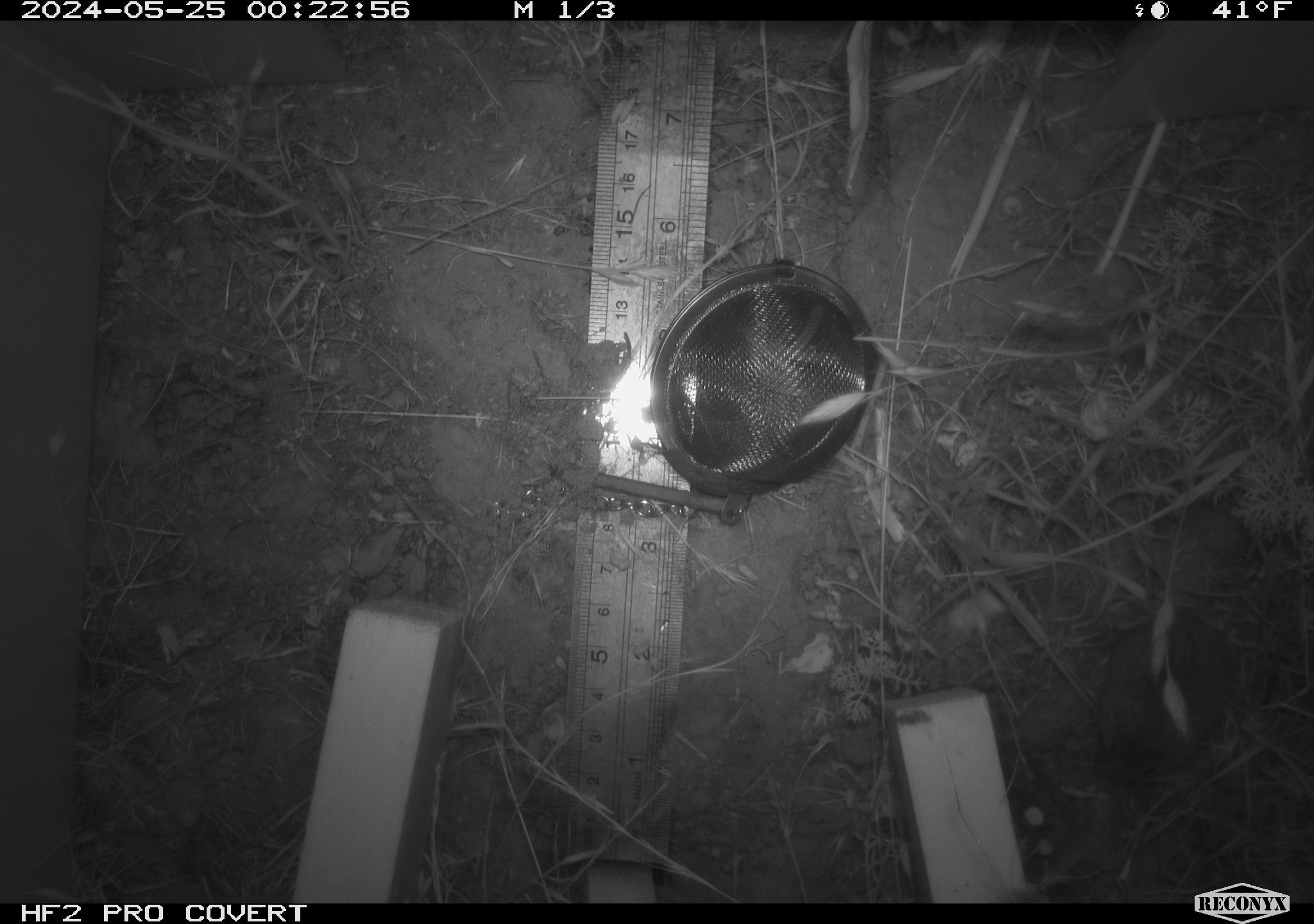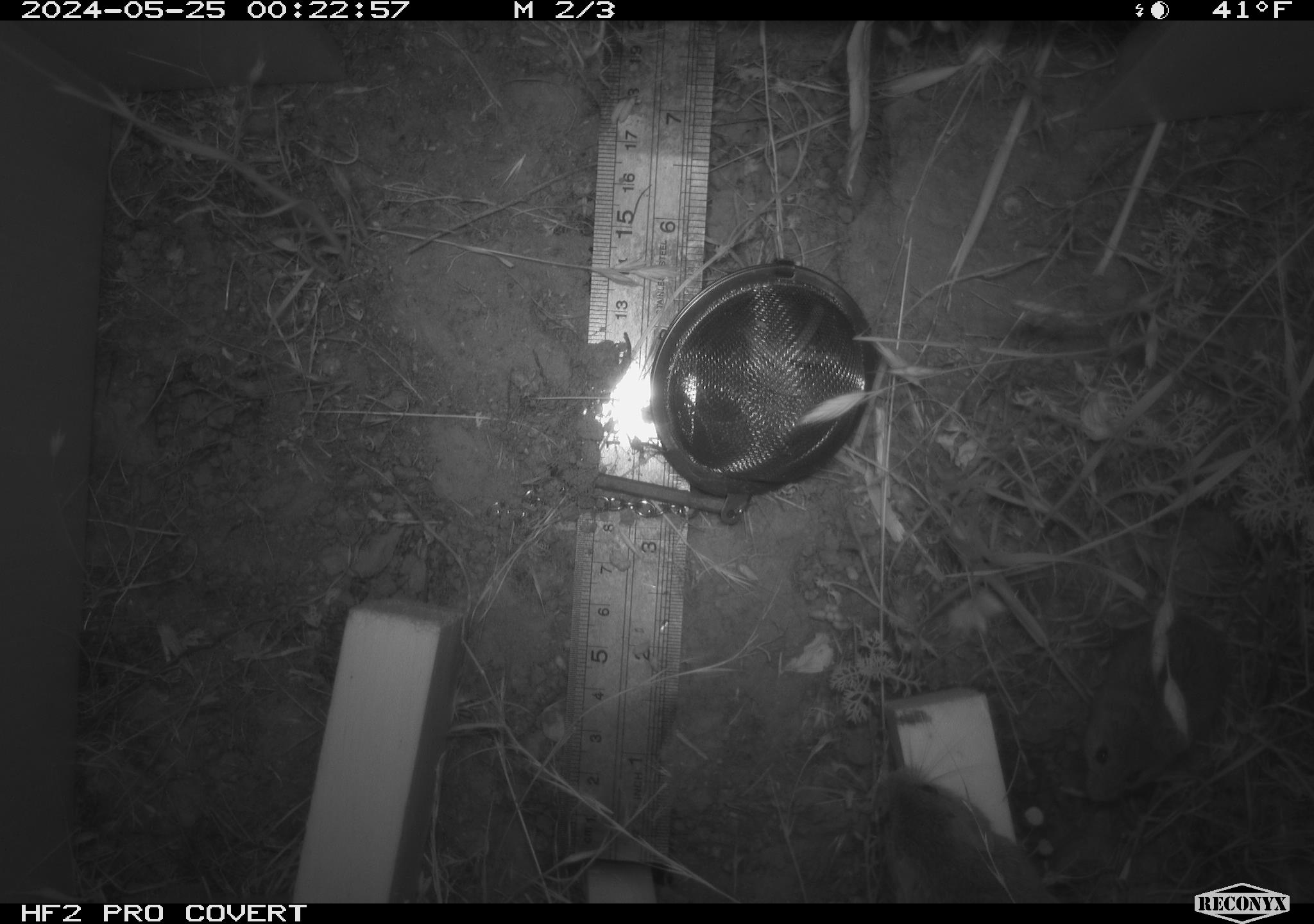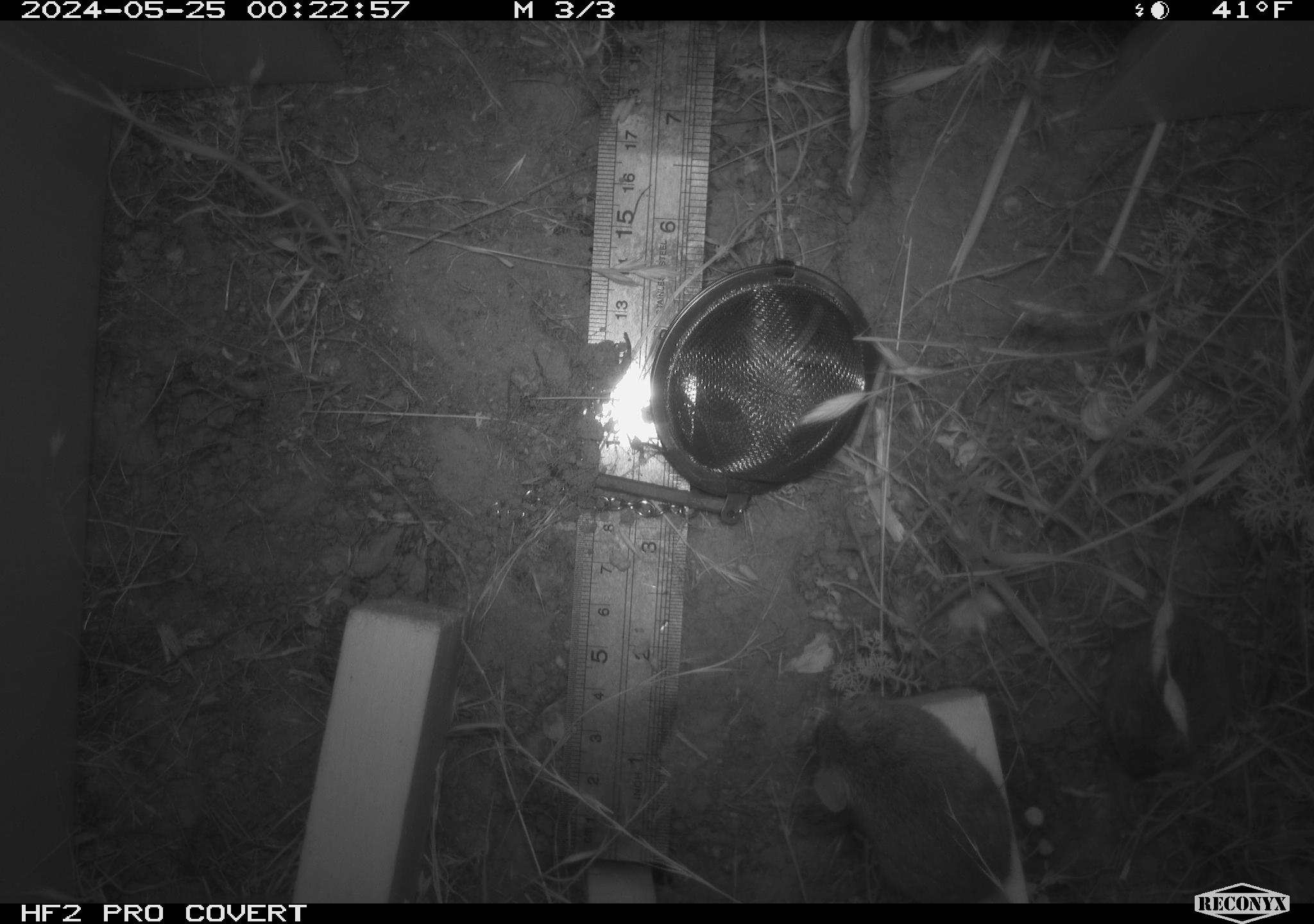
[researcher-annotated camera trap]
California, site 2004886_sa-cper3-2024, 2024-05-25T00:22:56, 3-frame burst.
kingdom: Animalia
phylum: Chordata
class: Mammalia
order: Rodentia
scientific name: Rodentia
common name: rodent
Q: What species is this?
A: Rodent (Rodentia).